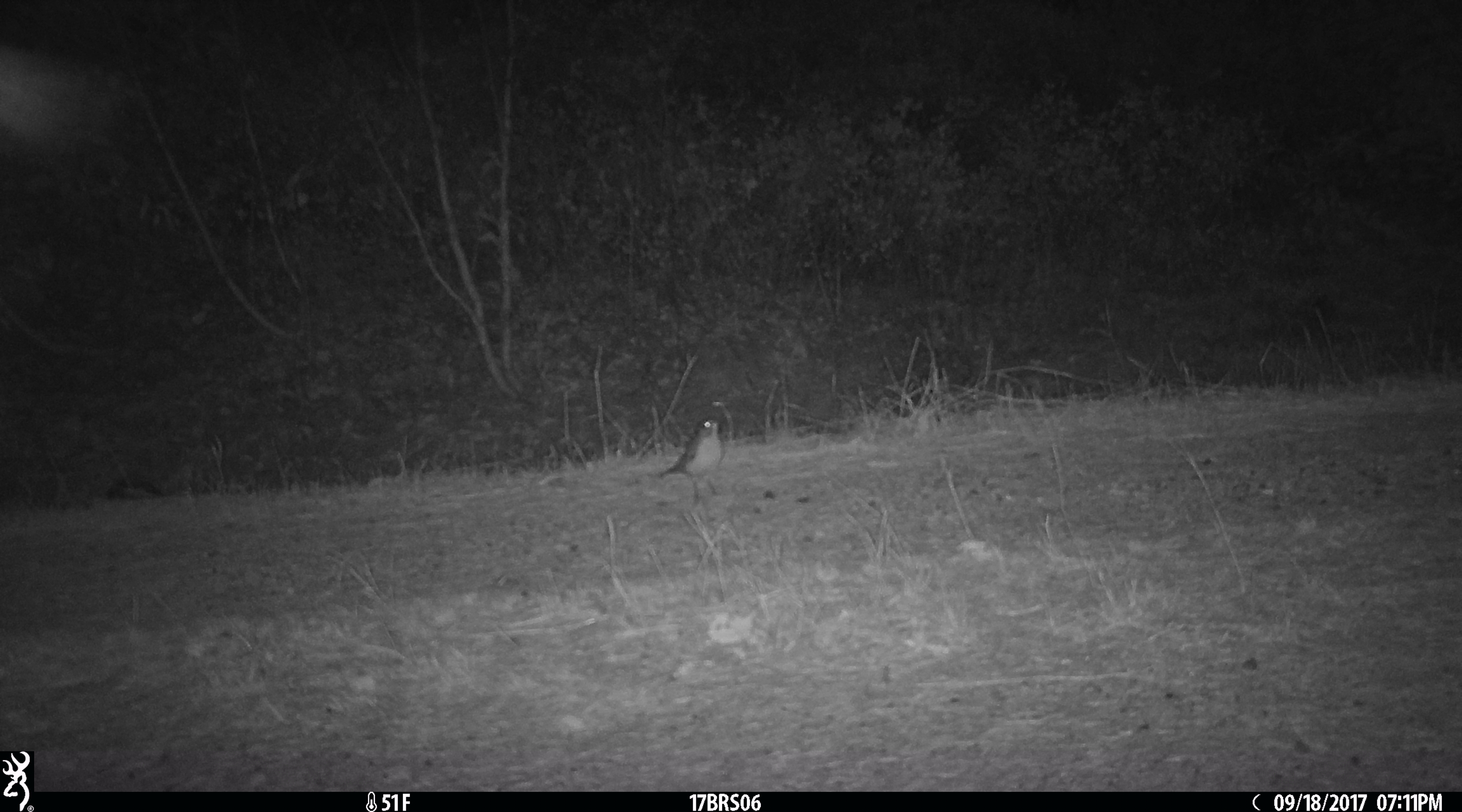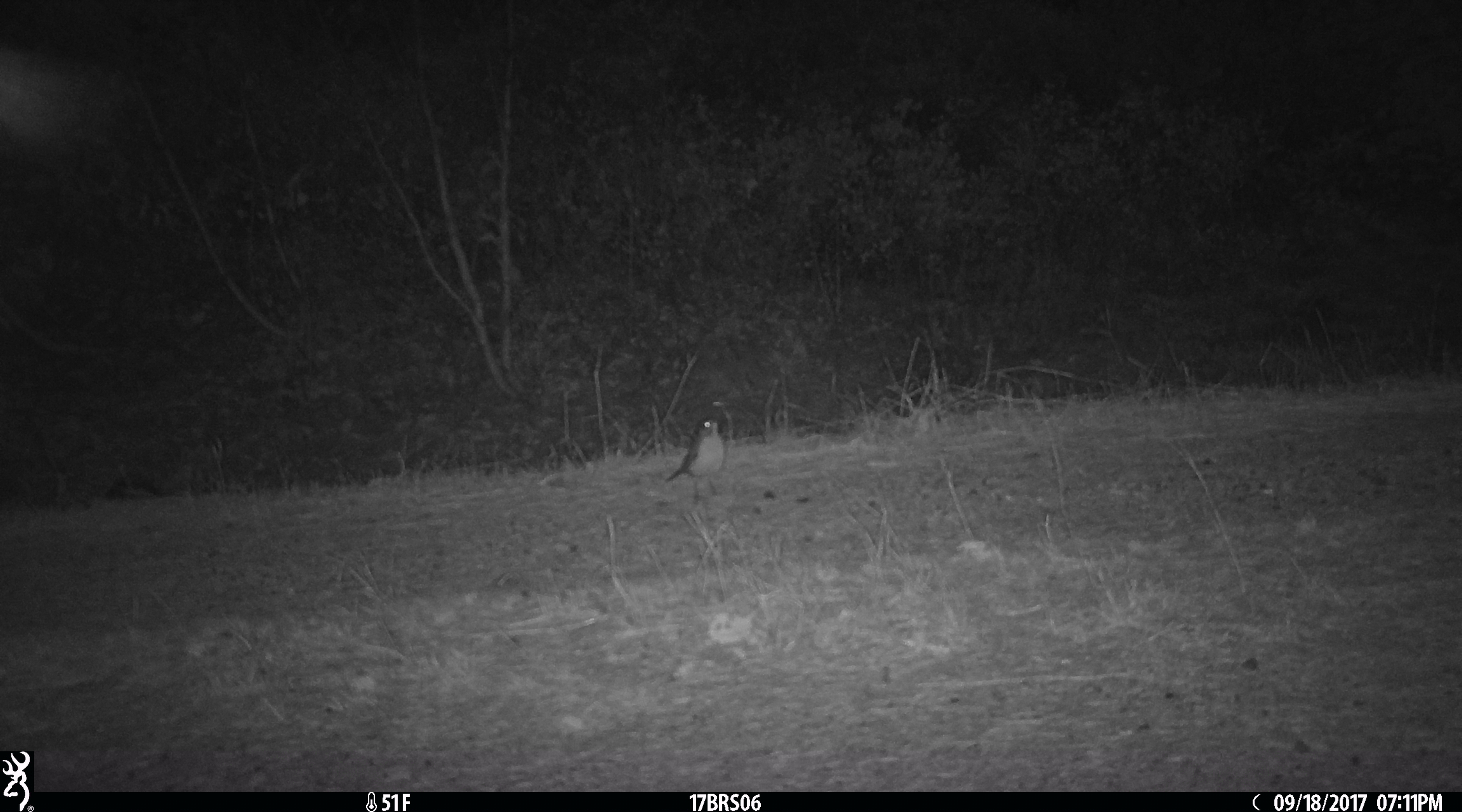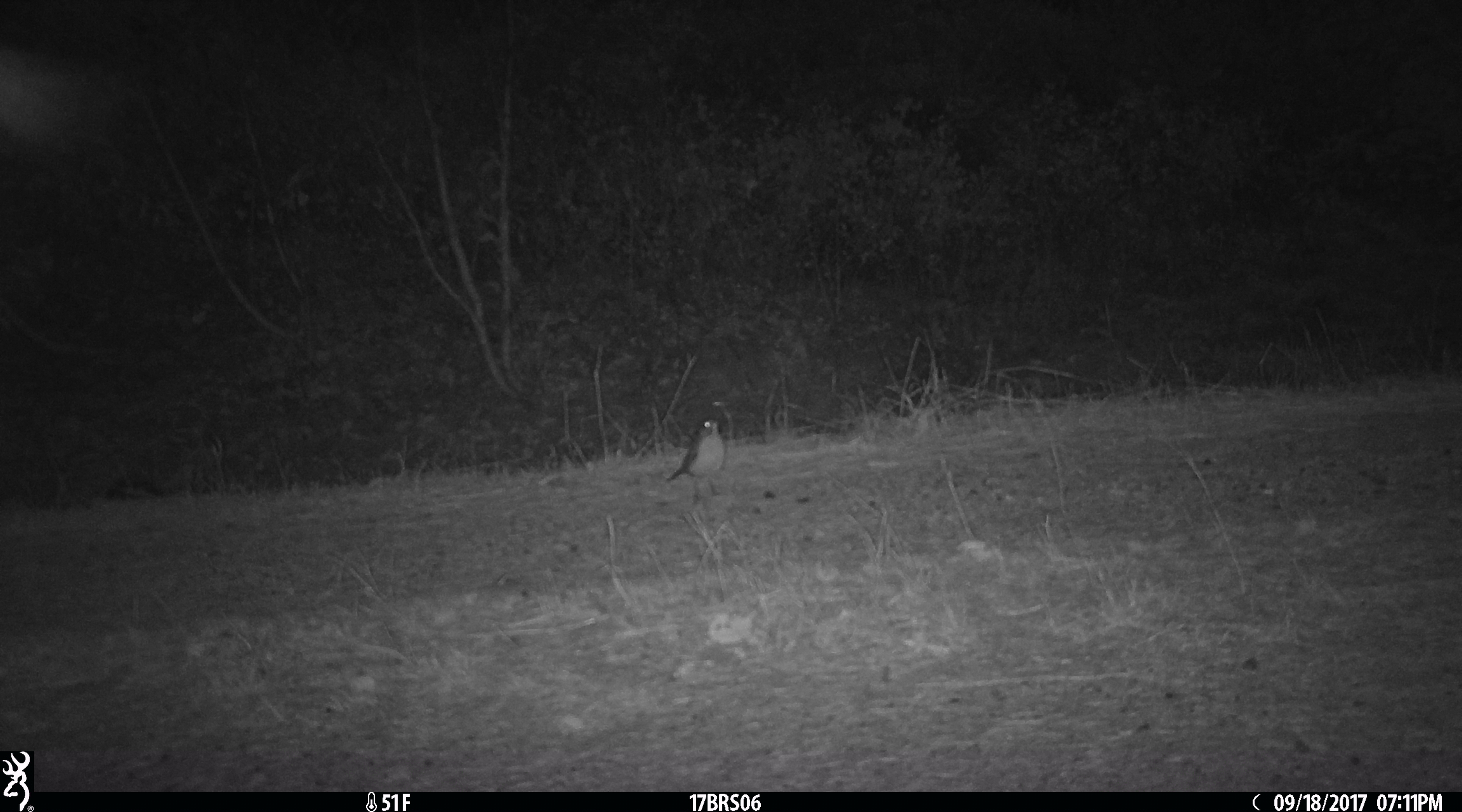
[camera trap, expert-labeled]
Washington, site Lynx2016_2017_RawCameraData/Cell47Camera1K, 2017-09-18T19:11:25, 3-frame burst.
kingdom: Animalia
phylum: Chordata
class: Aves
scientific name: Aves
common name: birds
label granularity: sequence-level